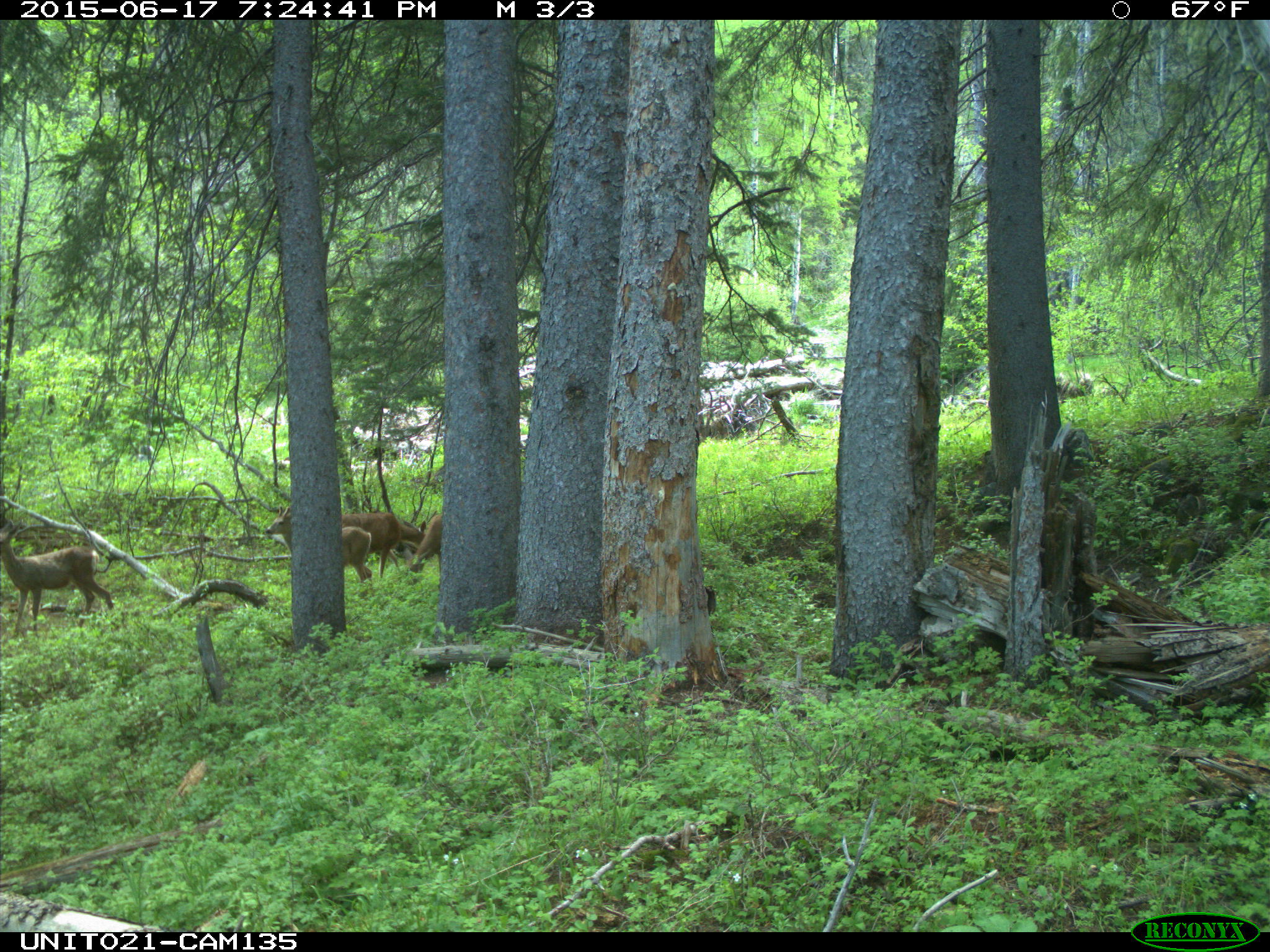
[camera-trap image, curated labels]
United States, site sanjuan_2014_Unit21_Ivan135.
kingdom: Animalia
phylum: Chordata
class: Mammalia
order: Artiodactyla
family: Cervidae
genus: Odocoileus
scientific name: Odocoileus hemionus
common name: mule deer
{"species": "Odocoileus hemionus (mule deer)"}